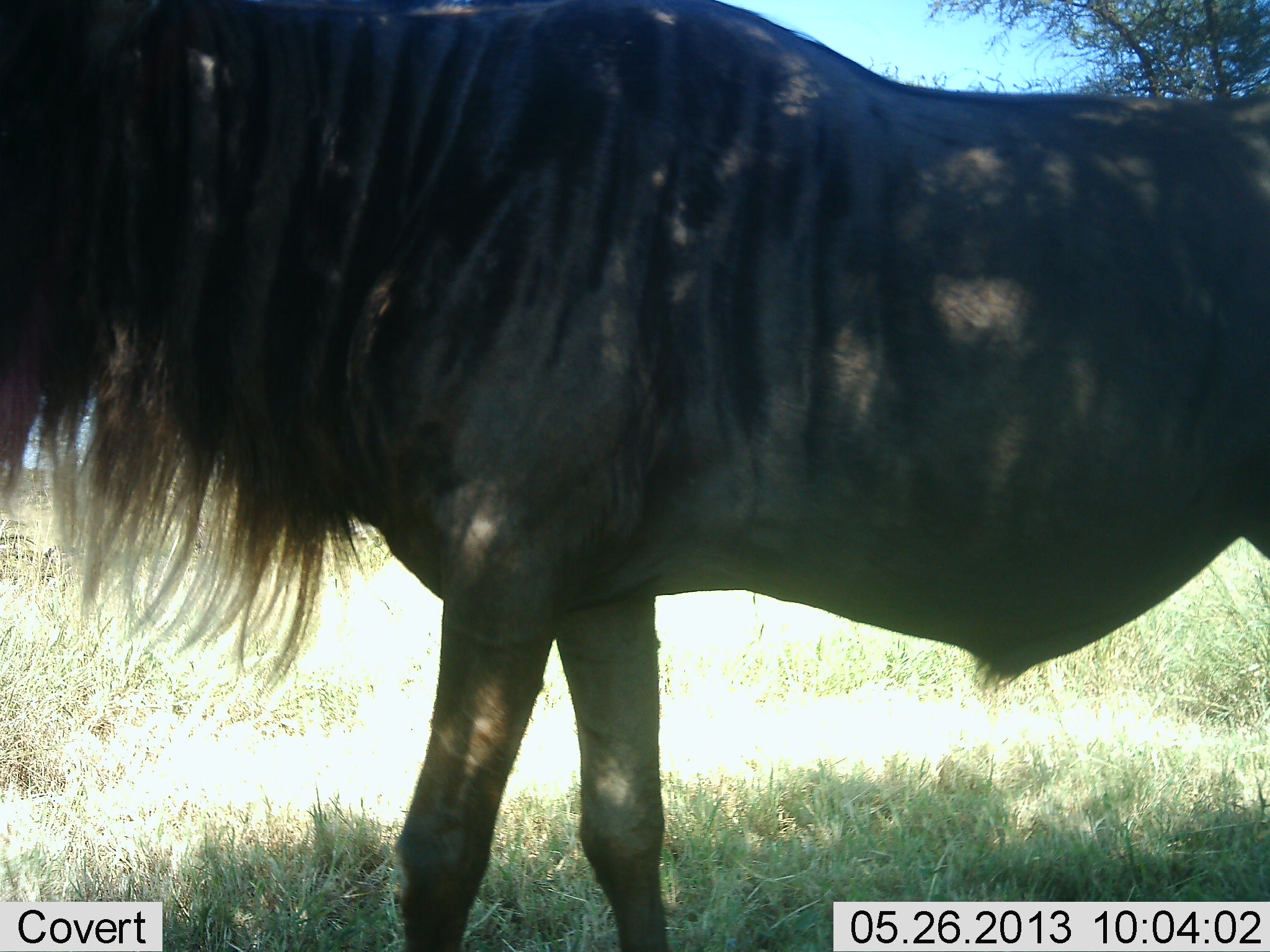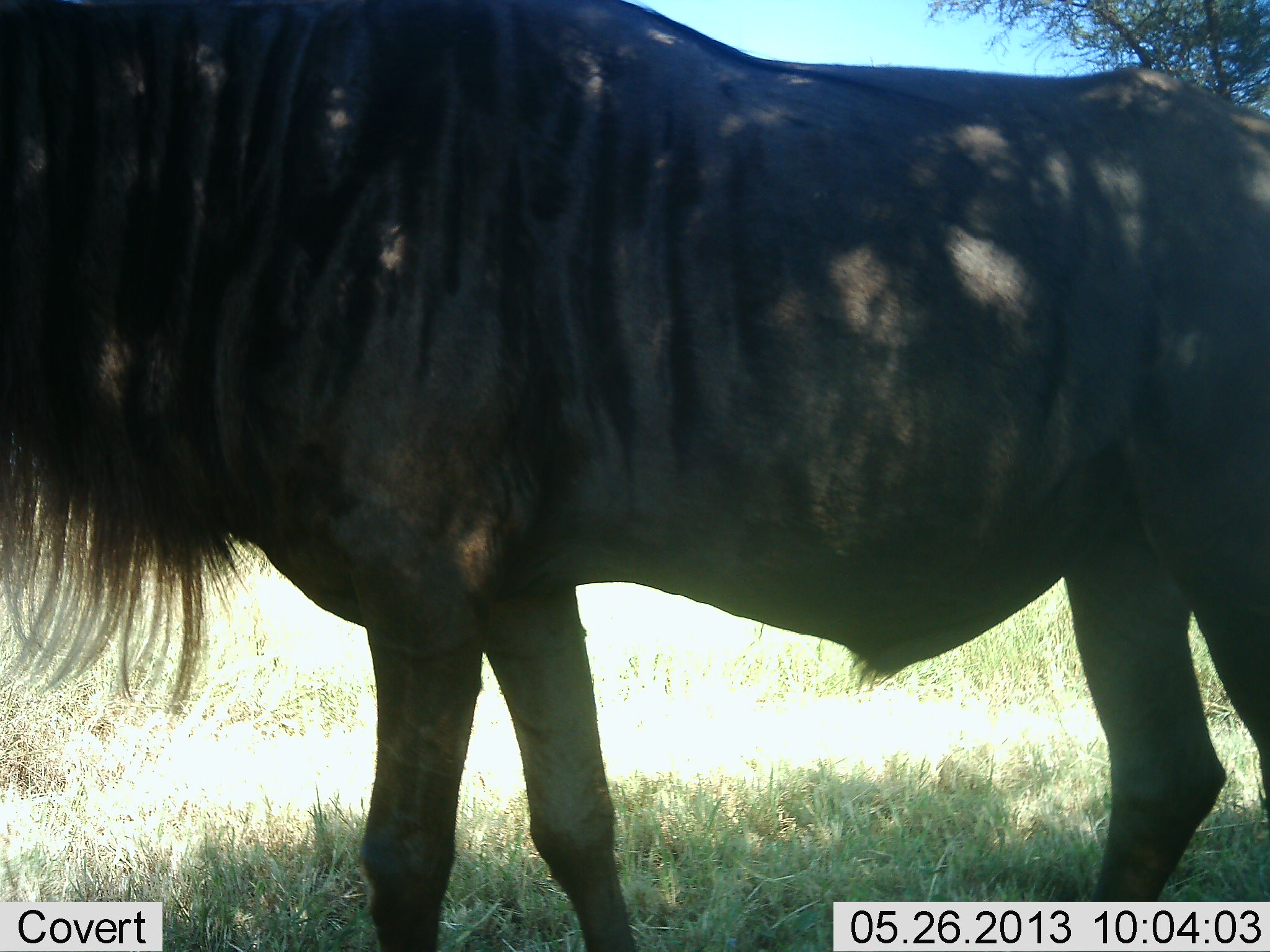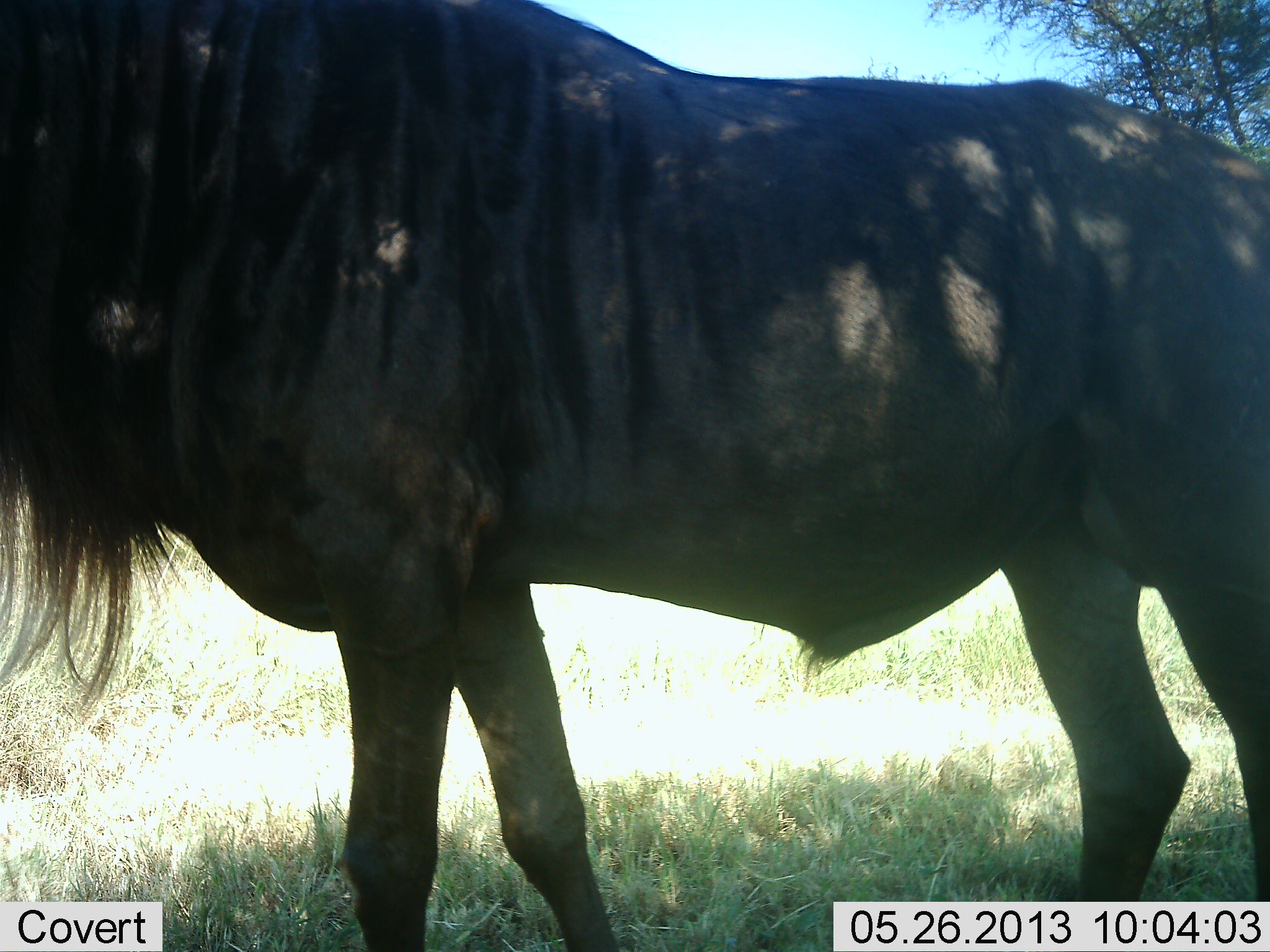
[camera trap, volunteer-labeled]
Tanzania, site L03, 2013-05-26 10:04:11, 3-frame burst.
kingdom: Animalia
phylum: Chordata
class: Mammalia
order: Artiodactyla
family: Bovidae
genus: Connochaetes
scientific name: Connochaetes taurinus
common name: blue wildebeest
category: wildebeest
Wildebeest (blue wildebeest) (Connochaetes taurinus), count 1. Behavior (volunteer vote fractions): standing 53%, resting 7%, moving 47%, interacting 0%. Young present (vote fraction): 0%. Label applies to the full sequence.